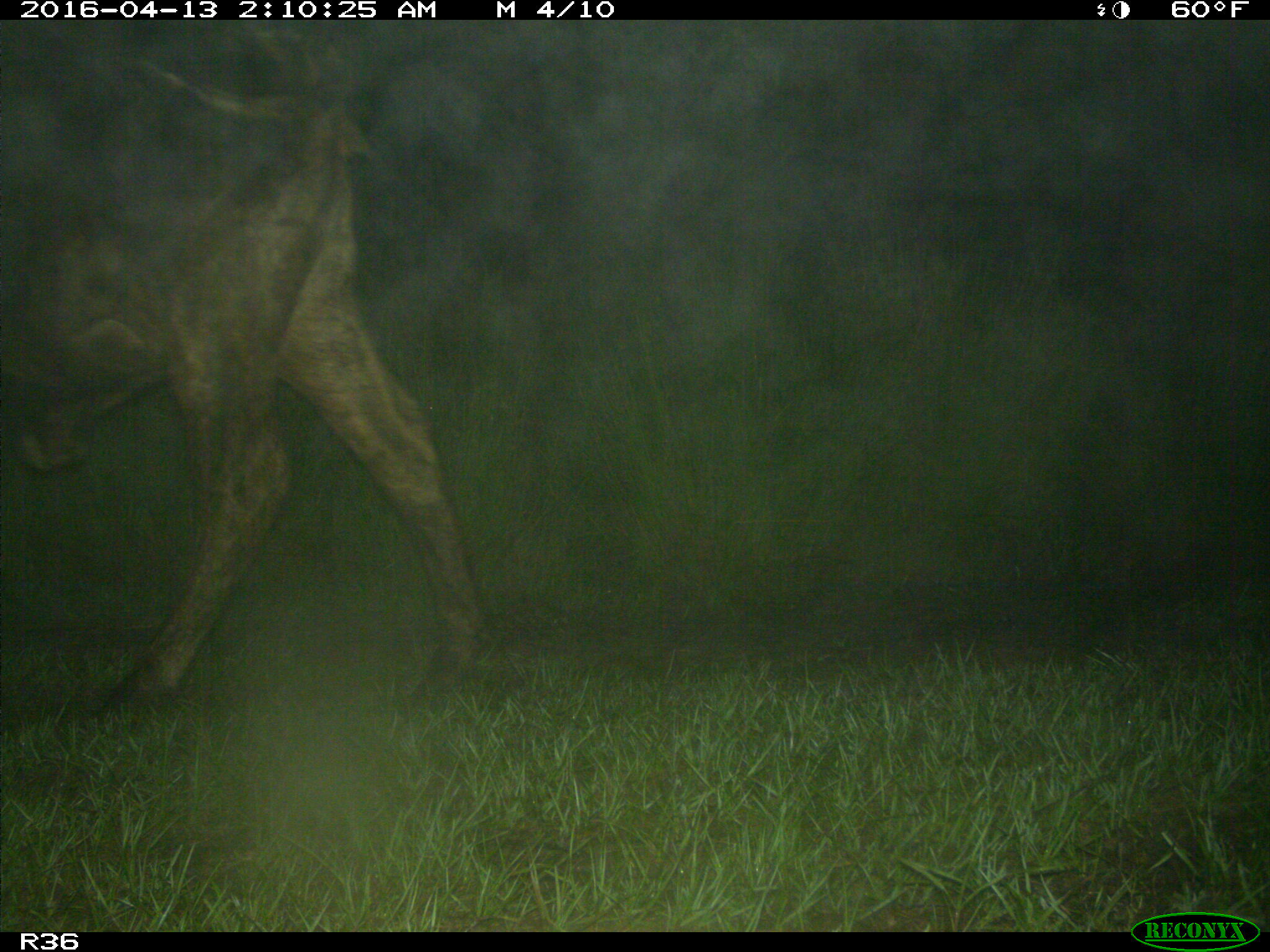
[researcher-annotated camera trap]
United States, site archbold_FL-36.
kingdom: Animalia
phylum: Chordata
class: Mammalia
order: Artiodactyla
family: Bovidae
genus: Bos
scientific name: Bos taurus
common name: domestic cow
Bos taurus (domestic cow).